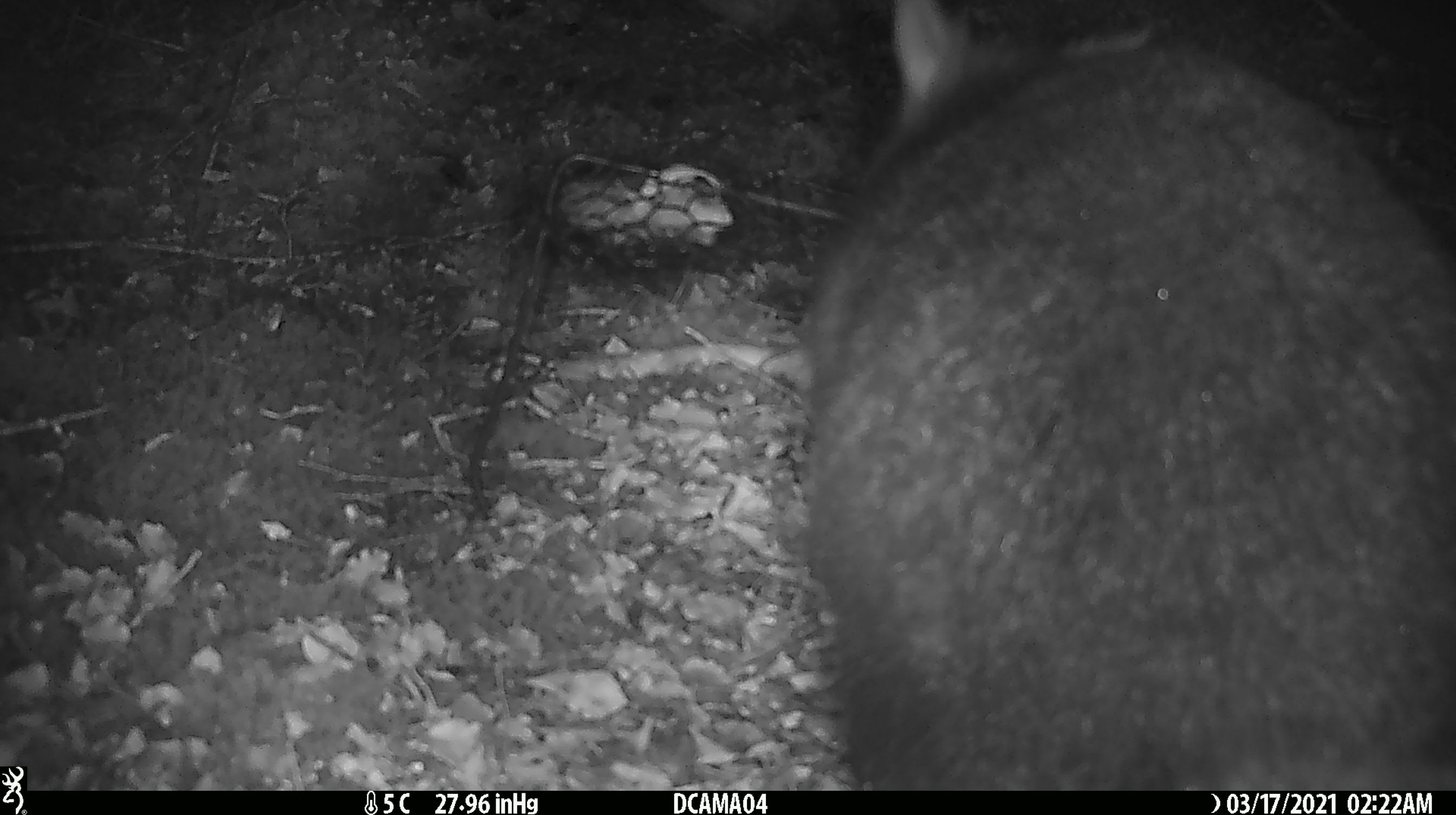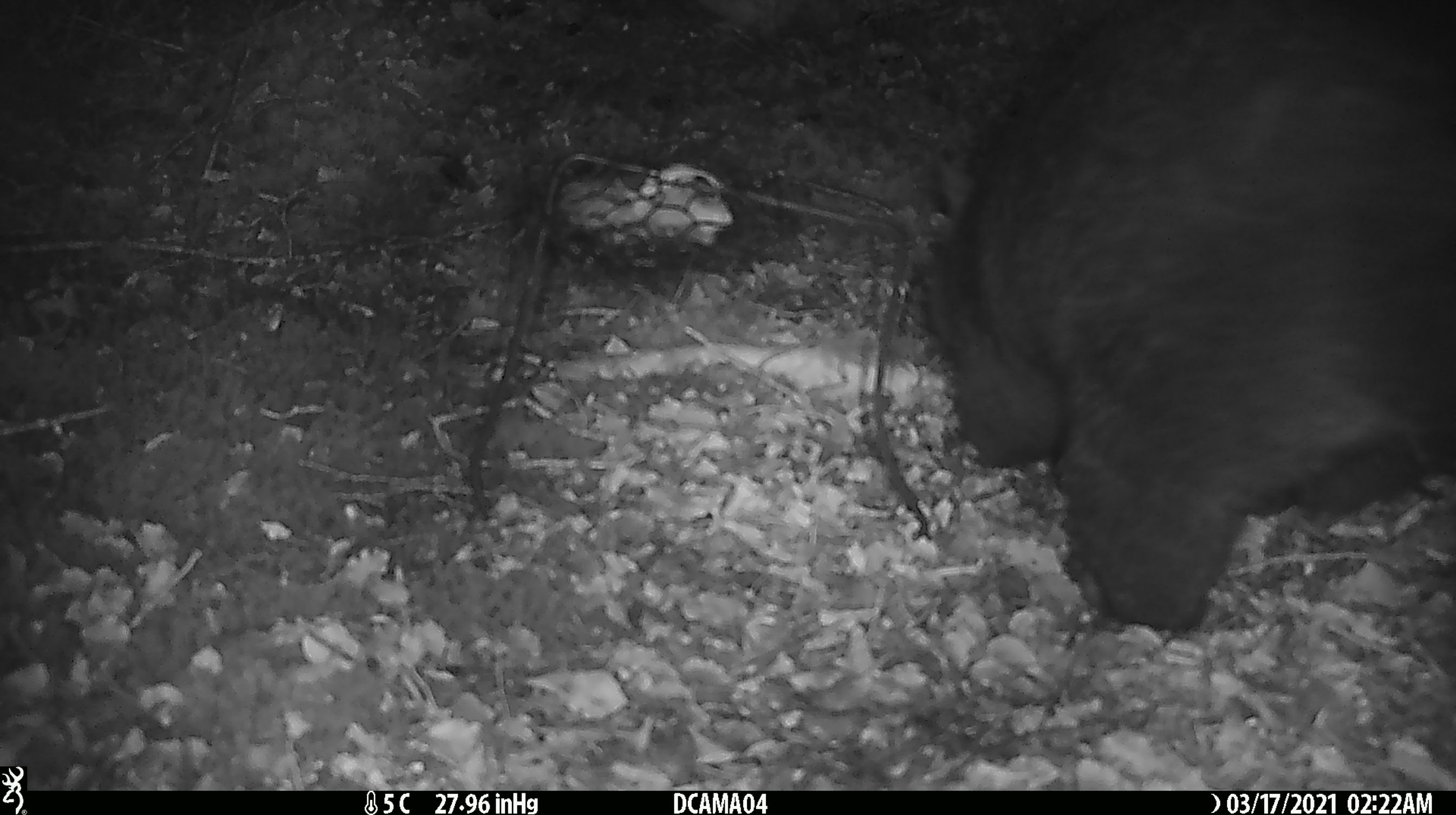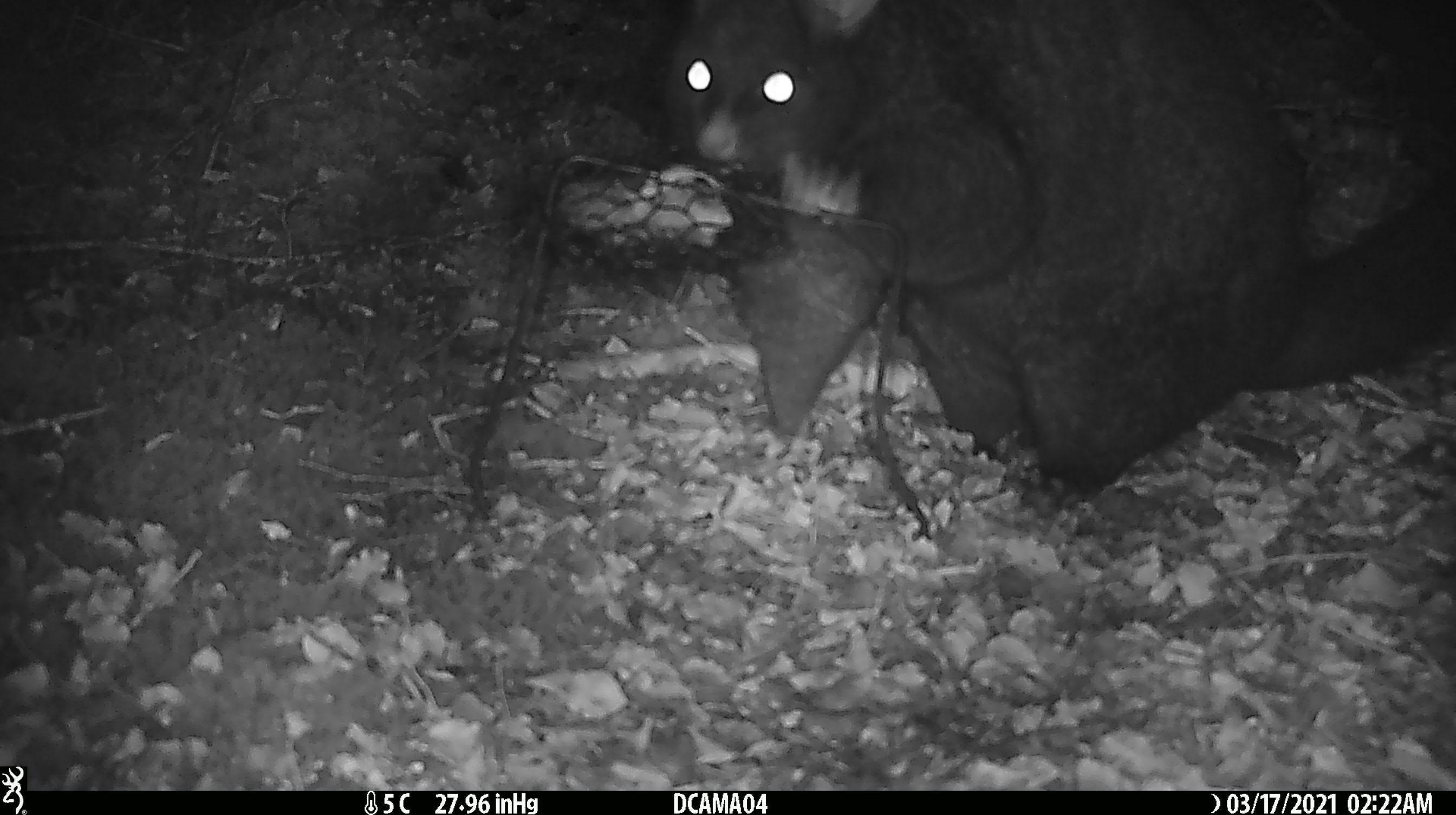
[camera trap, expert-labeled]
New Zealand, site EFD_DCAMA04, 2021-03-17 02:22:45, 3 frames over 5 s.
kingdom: Animalia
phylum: Chordata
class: Mammalia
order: Diprotodontia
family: Phalangeridae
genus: Trichosurus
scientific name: Trichosurus vulpecula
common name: common brushtail possum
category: possum